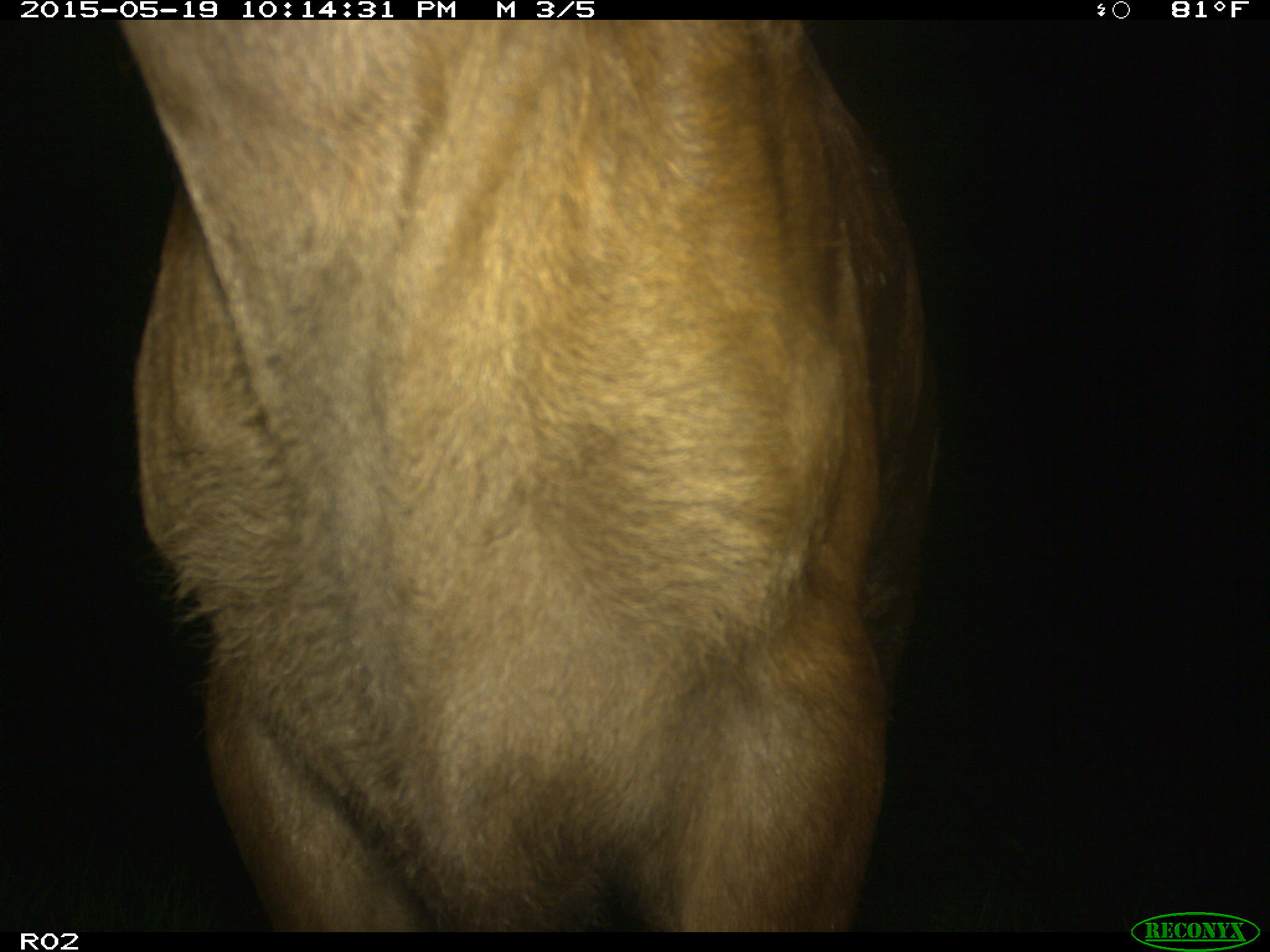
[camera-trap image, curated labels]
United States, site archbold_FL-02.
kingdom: Animalia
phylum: Chordata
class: Mammalia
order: Artiodactyla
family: Bovidae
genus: Bos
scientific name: Bos taurus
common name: domestic cow